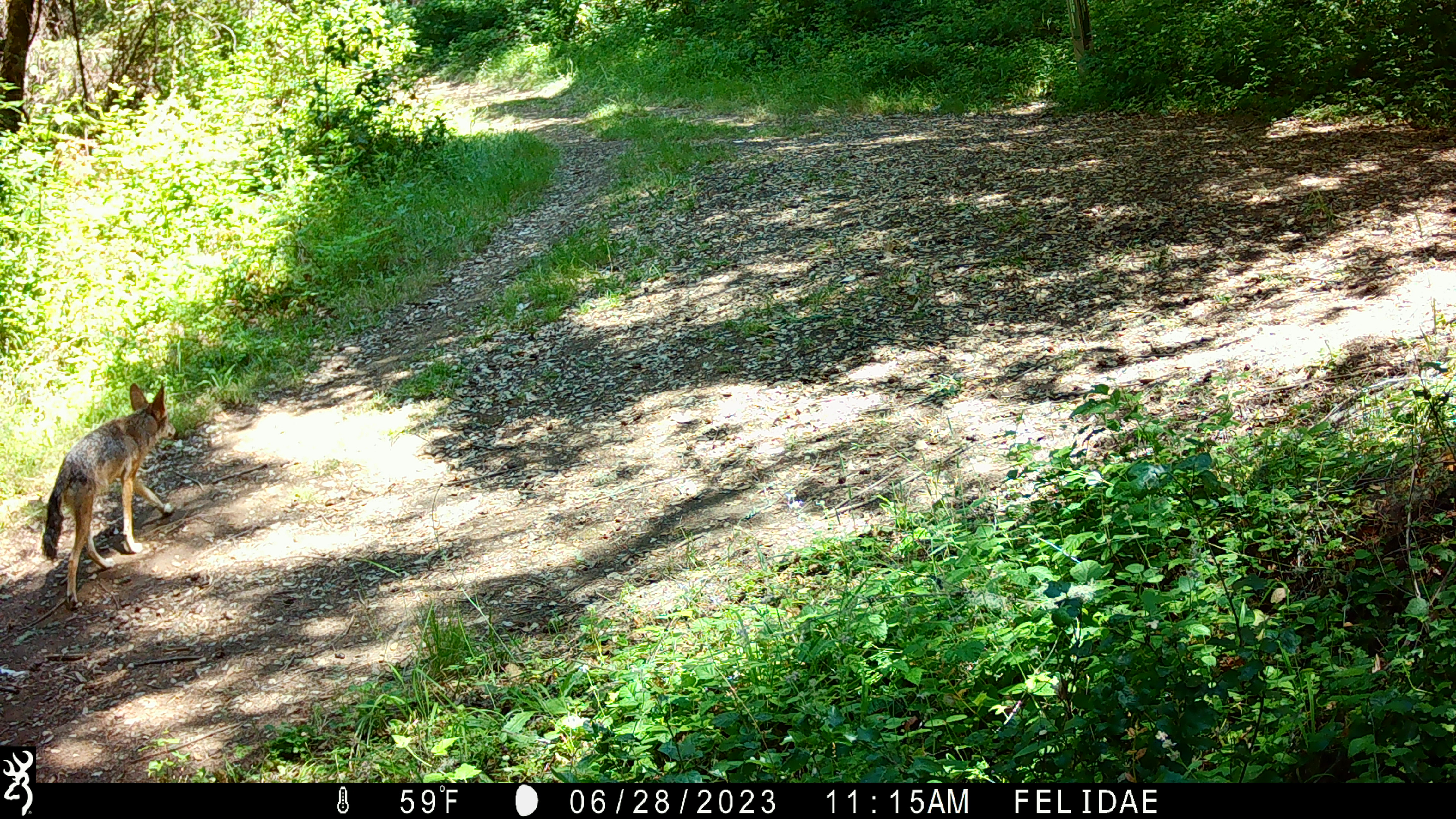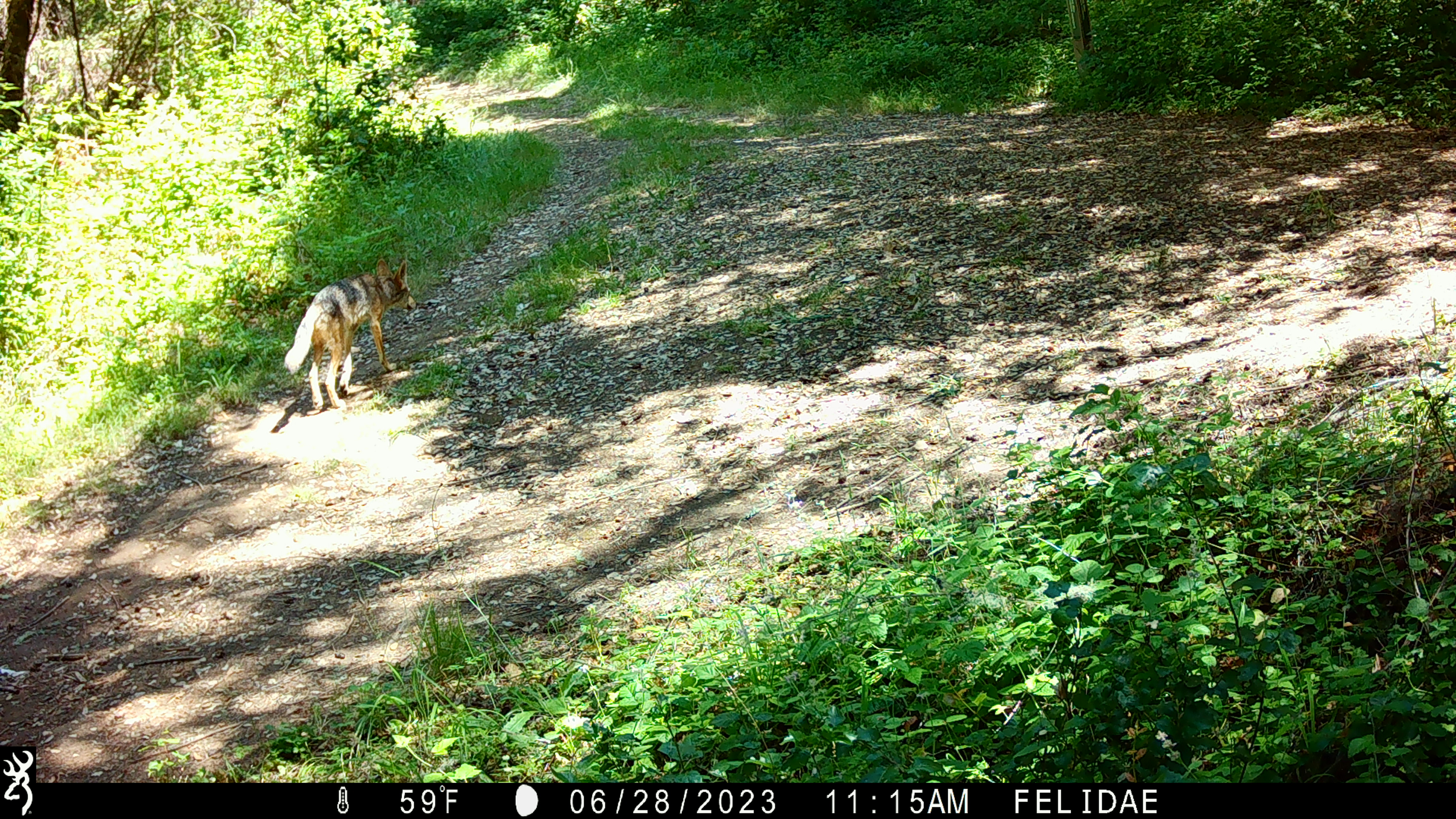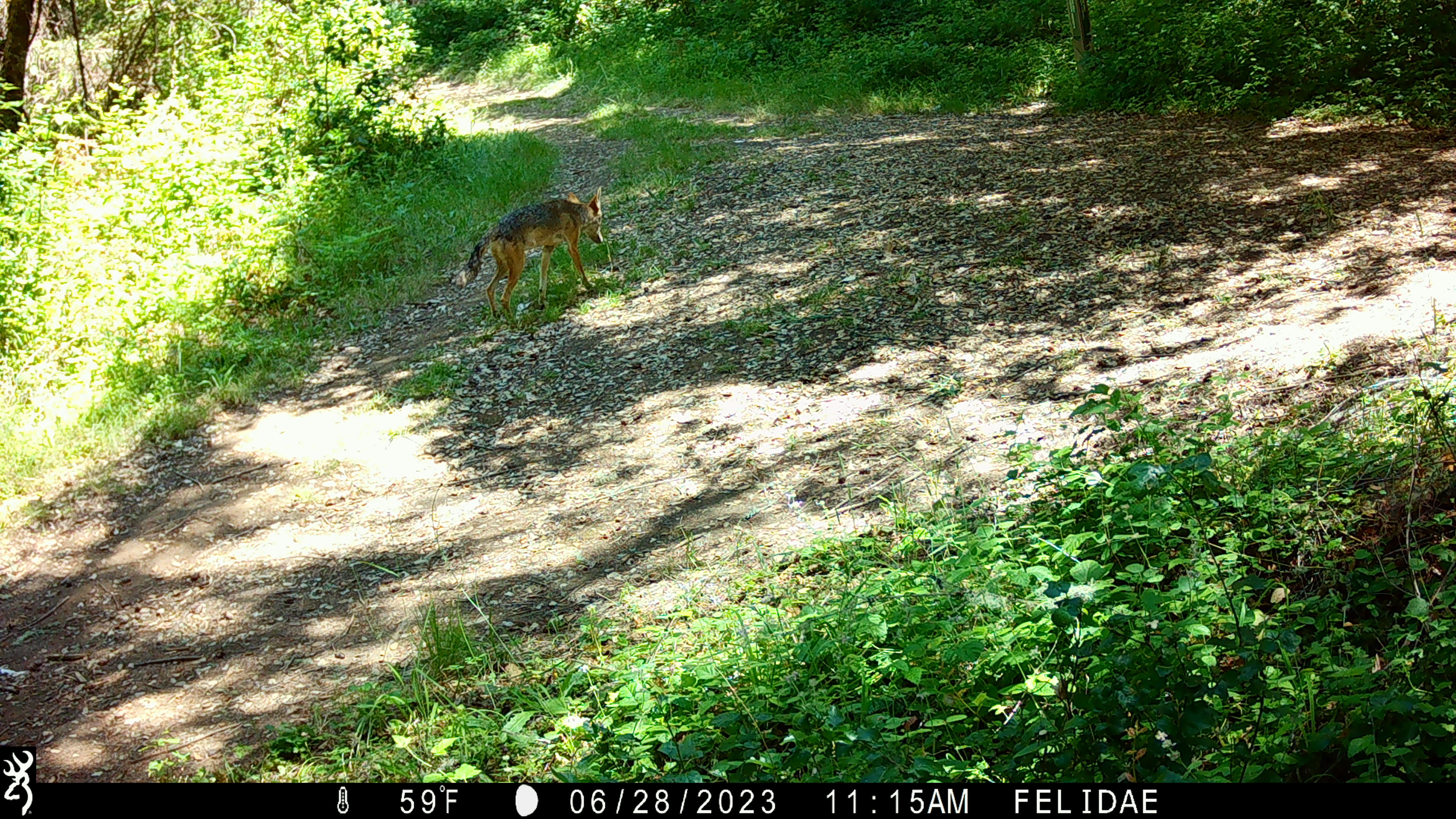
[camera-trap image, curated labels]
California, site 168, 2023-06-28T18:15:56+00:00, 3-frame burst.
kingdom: Animalia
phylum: Chordata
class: Mammalia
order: Carnivora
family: Canidae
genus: Canis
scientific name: Canis latrans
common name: coyote